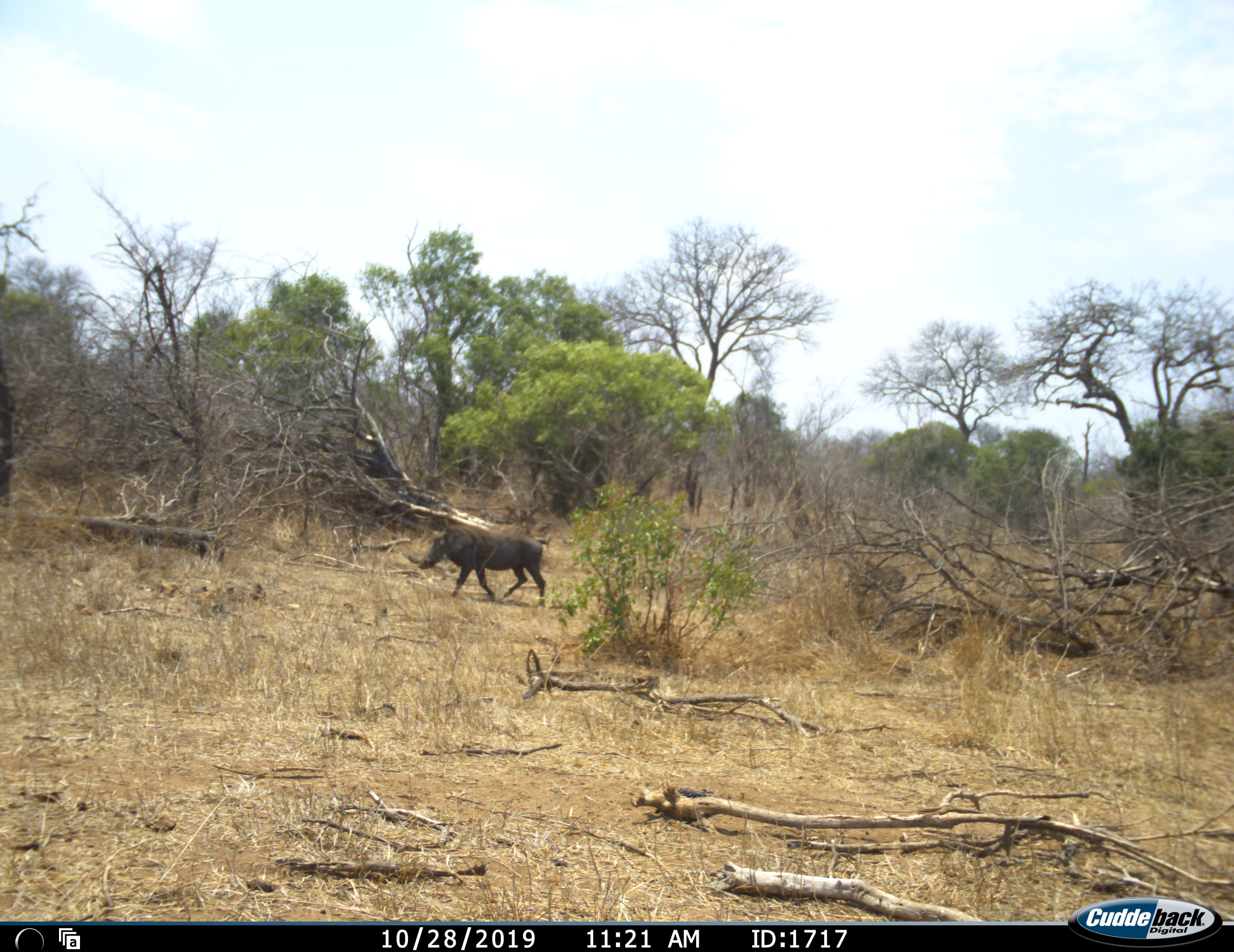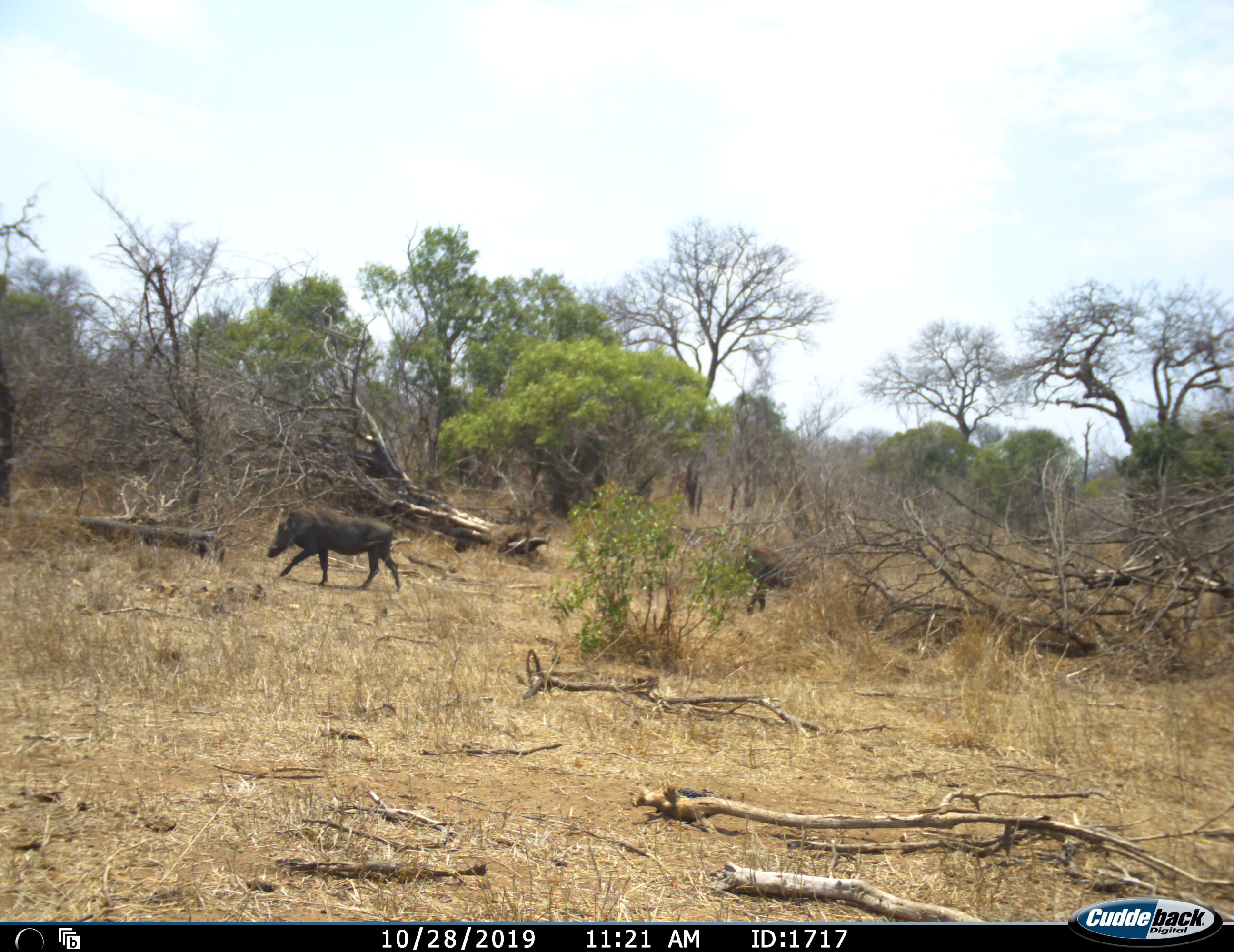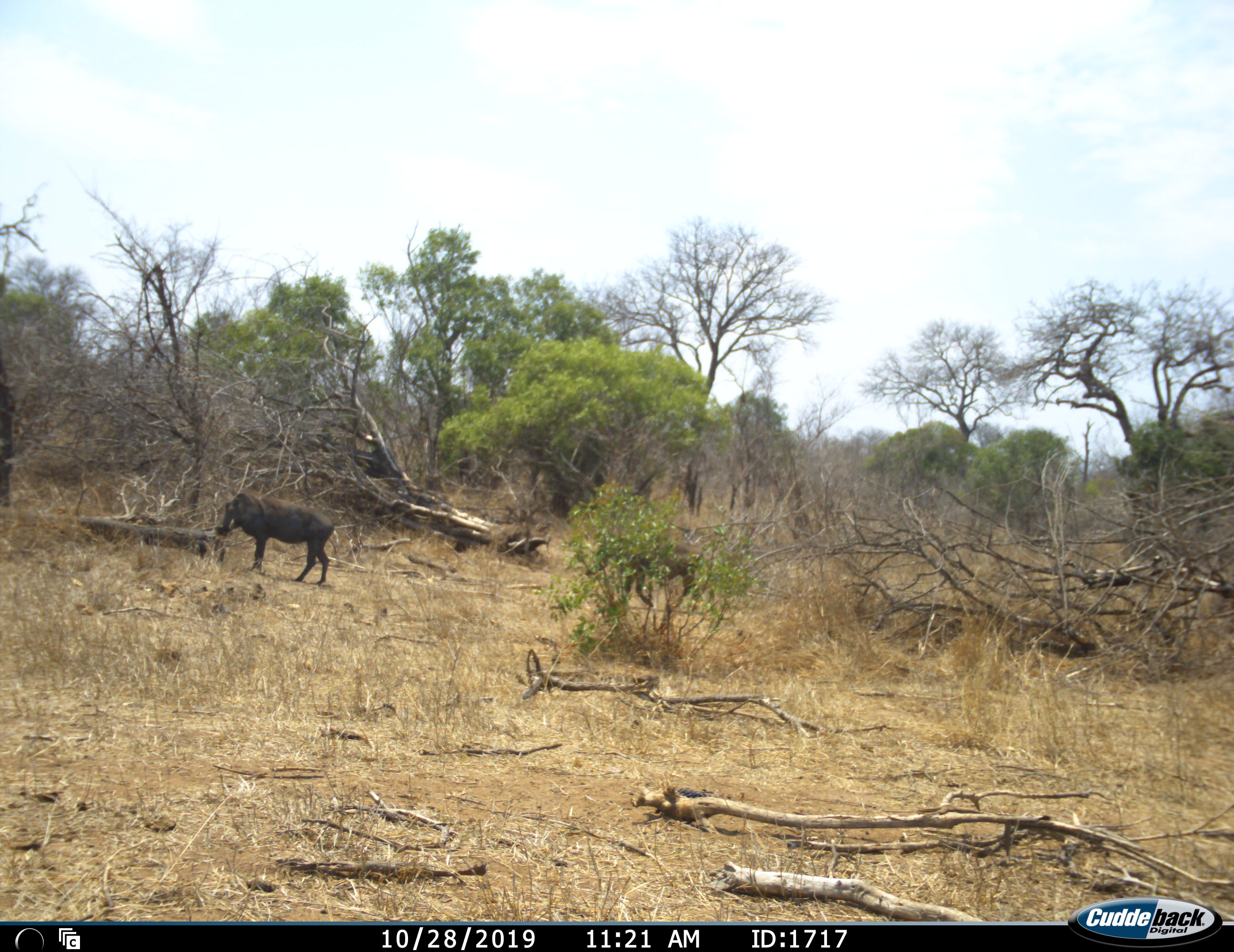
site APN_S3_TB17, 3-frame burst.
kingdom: Animalia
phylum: Chordata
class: Mammalia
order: Artiodactyla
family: Suidae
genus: Phacochoerus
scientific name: Phacochoerus africanus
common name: warthog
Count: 2.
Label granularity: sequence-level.